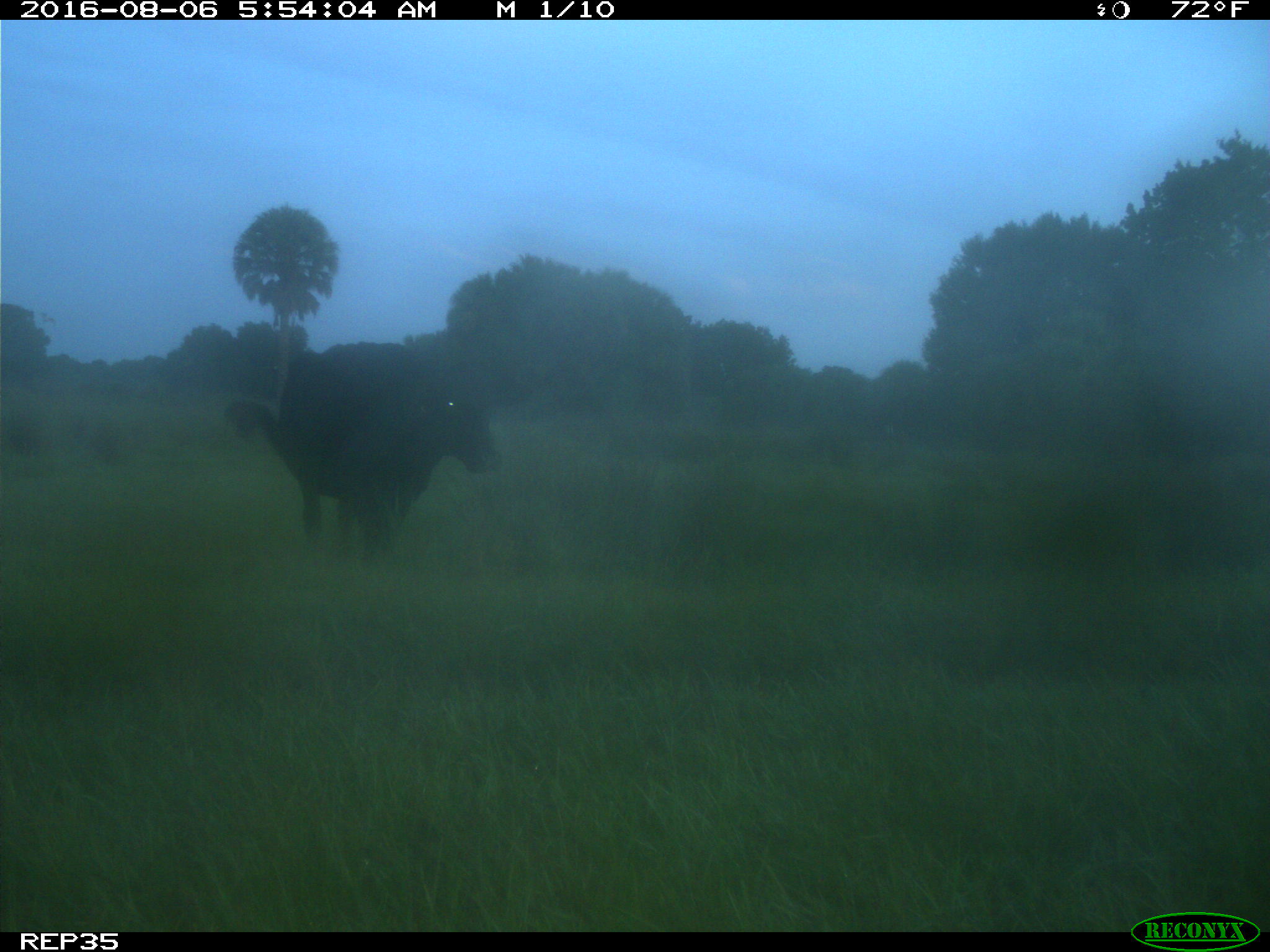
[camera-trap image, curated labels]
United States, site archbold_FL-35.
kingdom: Animalia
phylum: Chordata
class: Mammalia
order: Artiodactyla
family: Bovidae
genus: Bos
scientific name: Bos taurus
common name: domestic cow